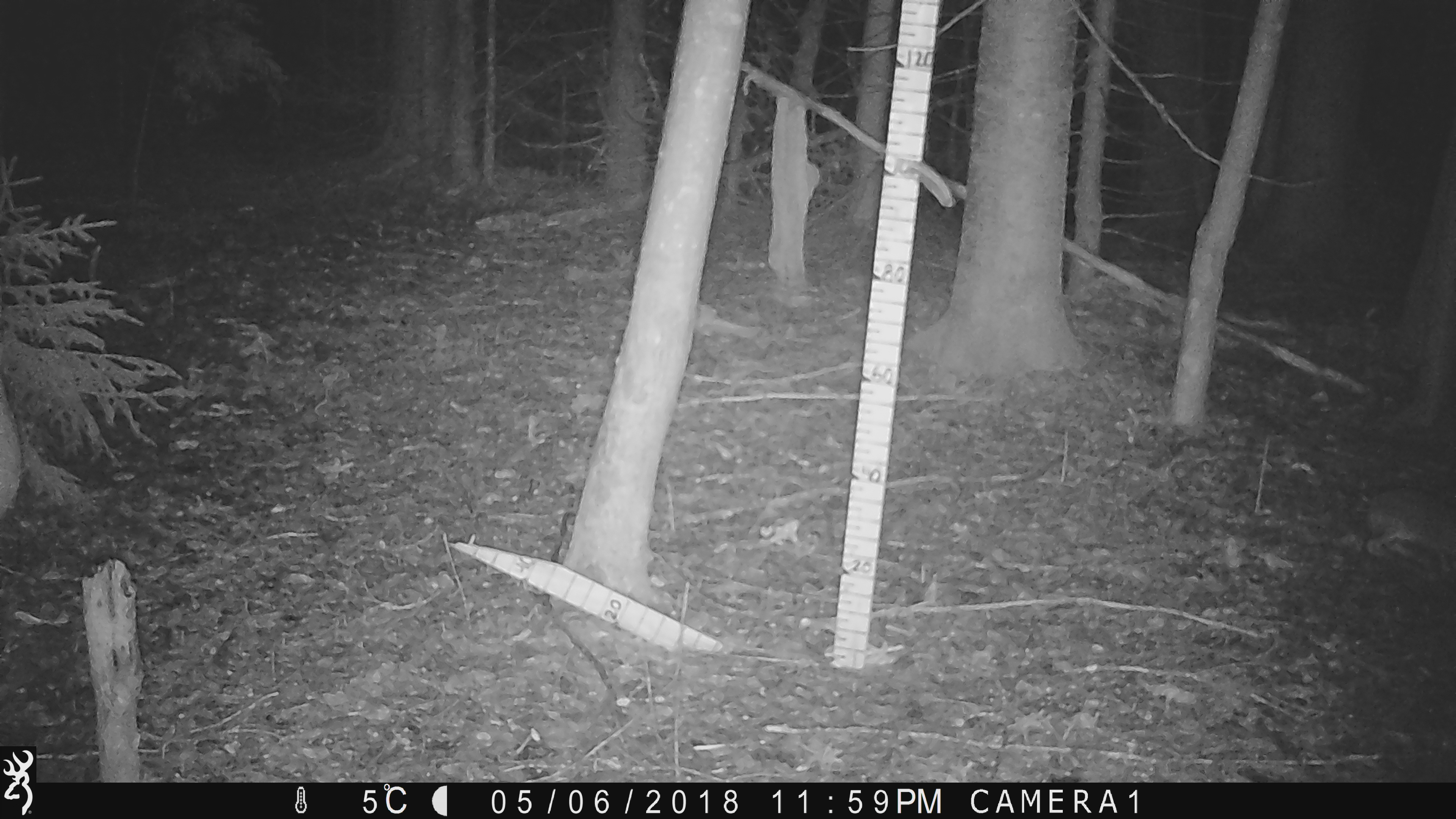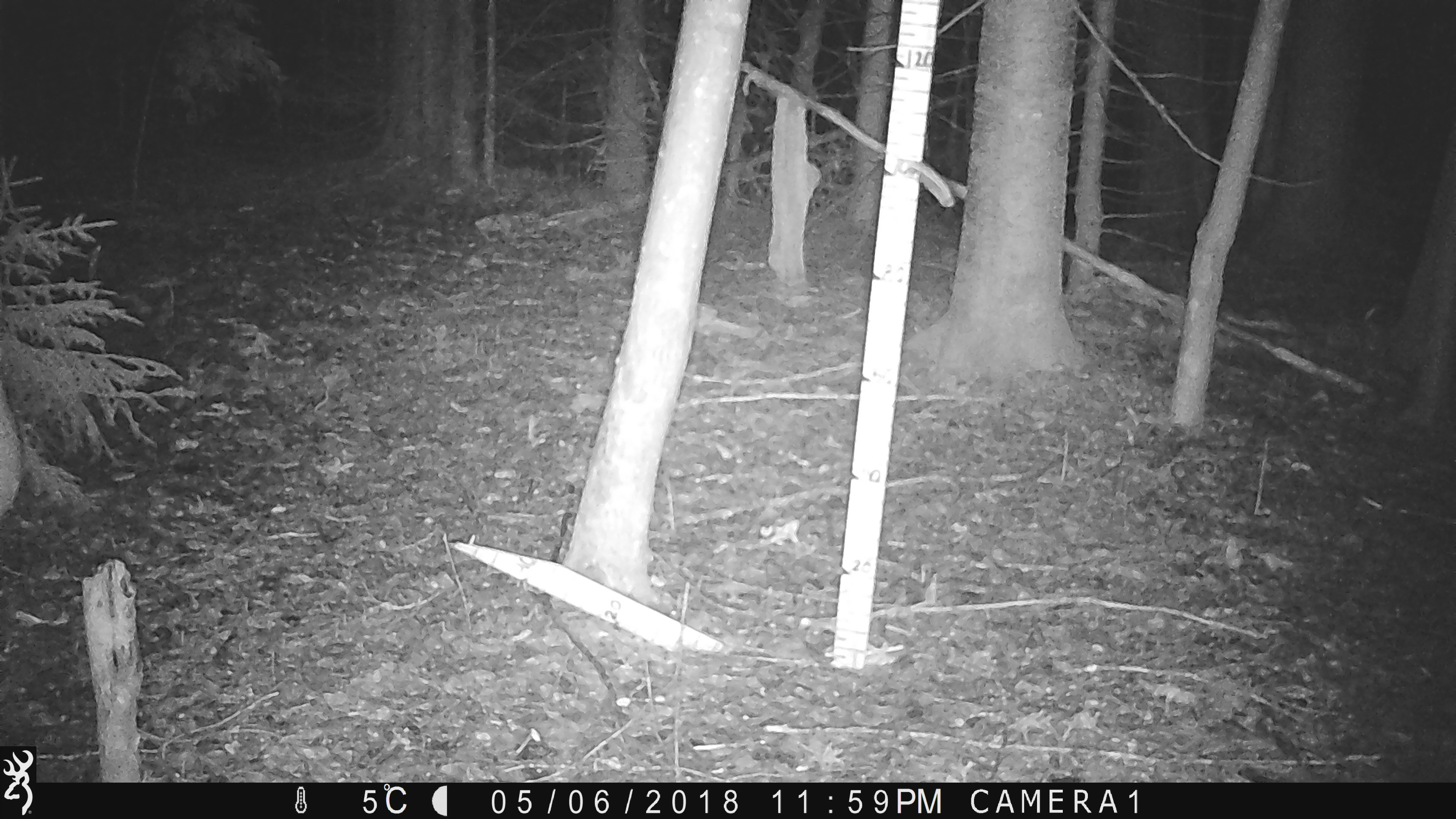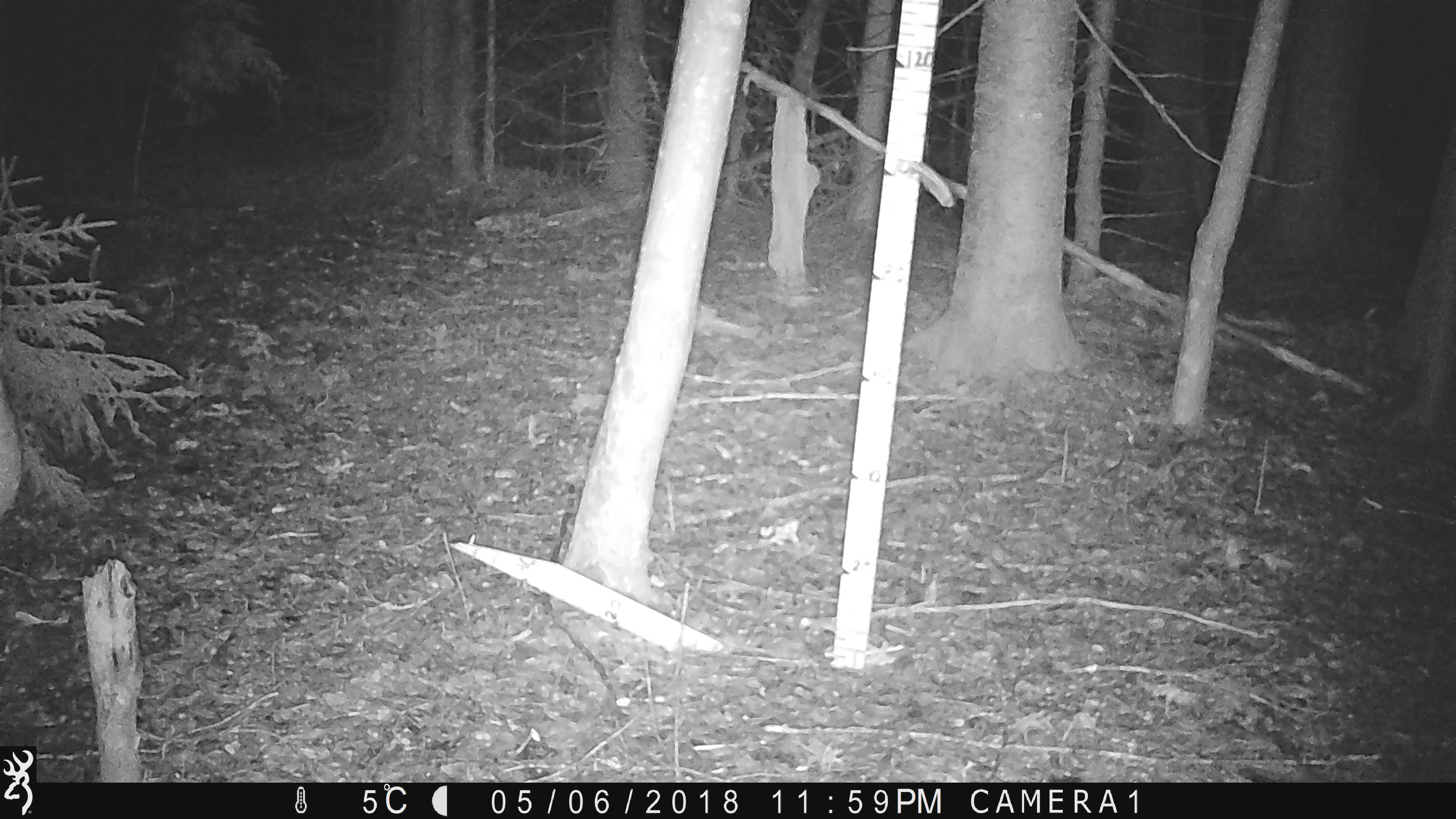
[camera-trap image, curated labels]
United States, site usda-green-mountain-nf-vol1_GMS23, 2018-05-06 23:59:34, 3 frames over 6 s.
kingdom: Animalia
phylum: Chordata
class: Mammalia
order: Lagomorpha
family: Leporidae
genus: Lepus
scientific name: Lepus americanus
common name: snowshoe hare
Snowshoe hare (Lepus americanus).